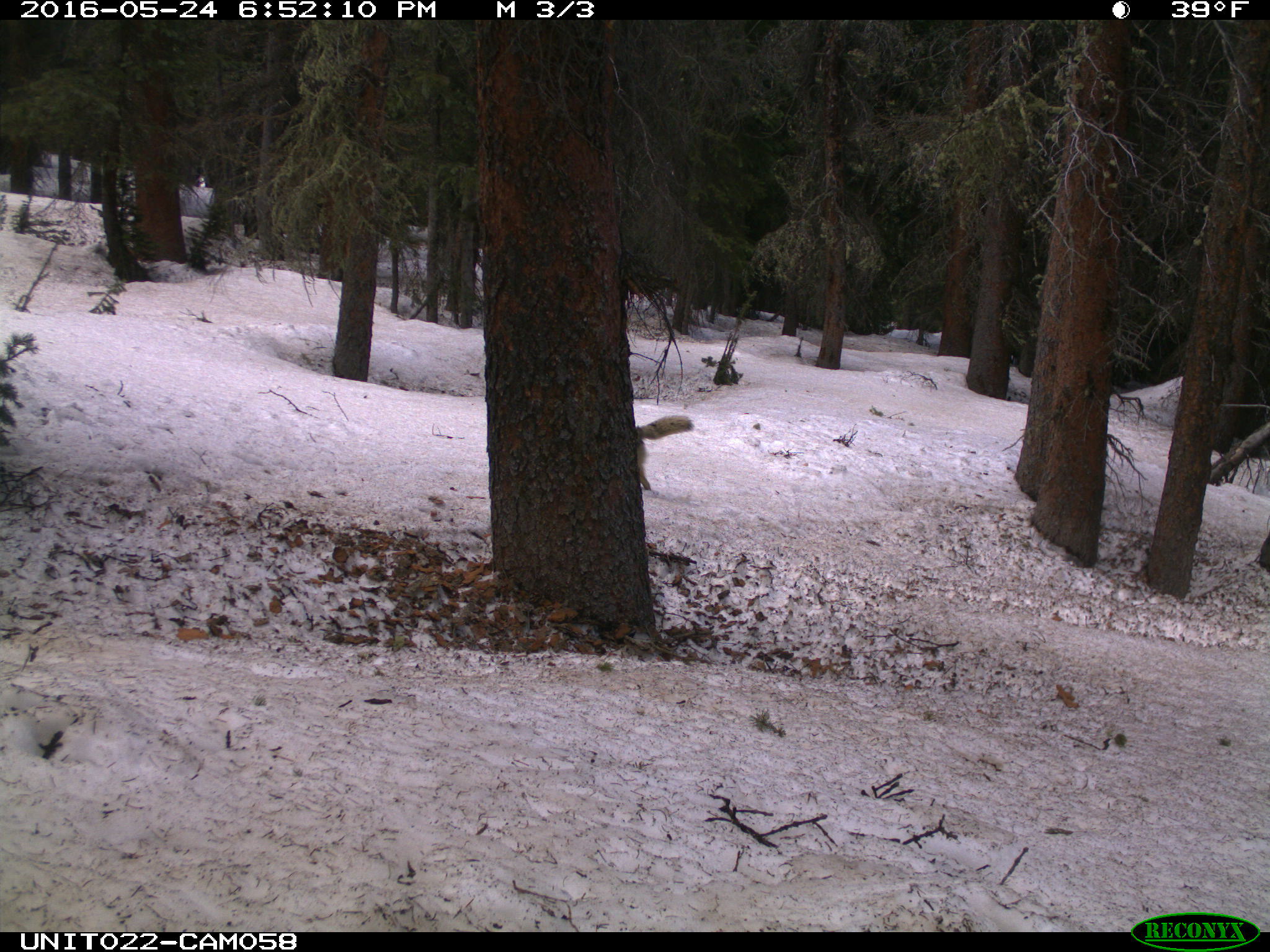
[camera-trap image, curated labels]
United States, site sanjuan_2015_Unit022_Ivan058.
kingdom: Animalia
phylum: Chordata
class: Mammalia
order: Carnivora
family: Canidae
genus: Canis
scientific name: Canis latrans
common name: coyote